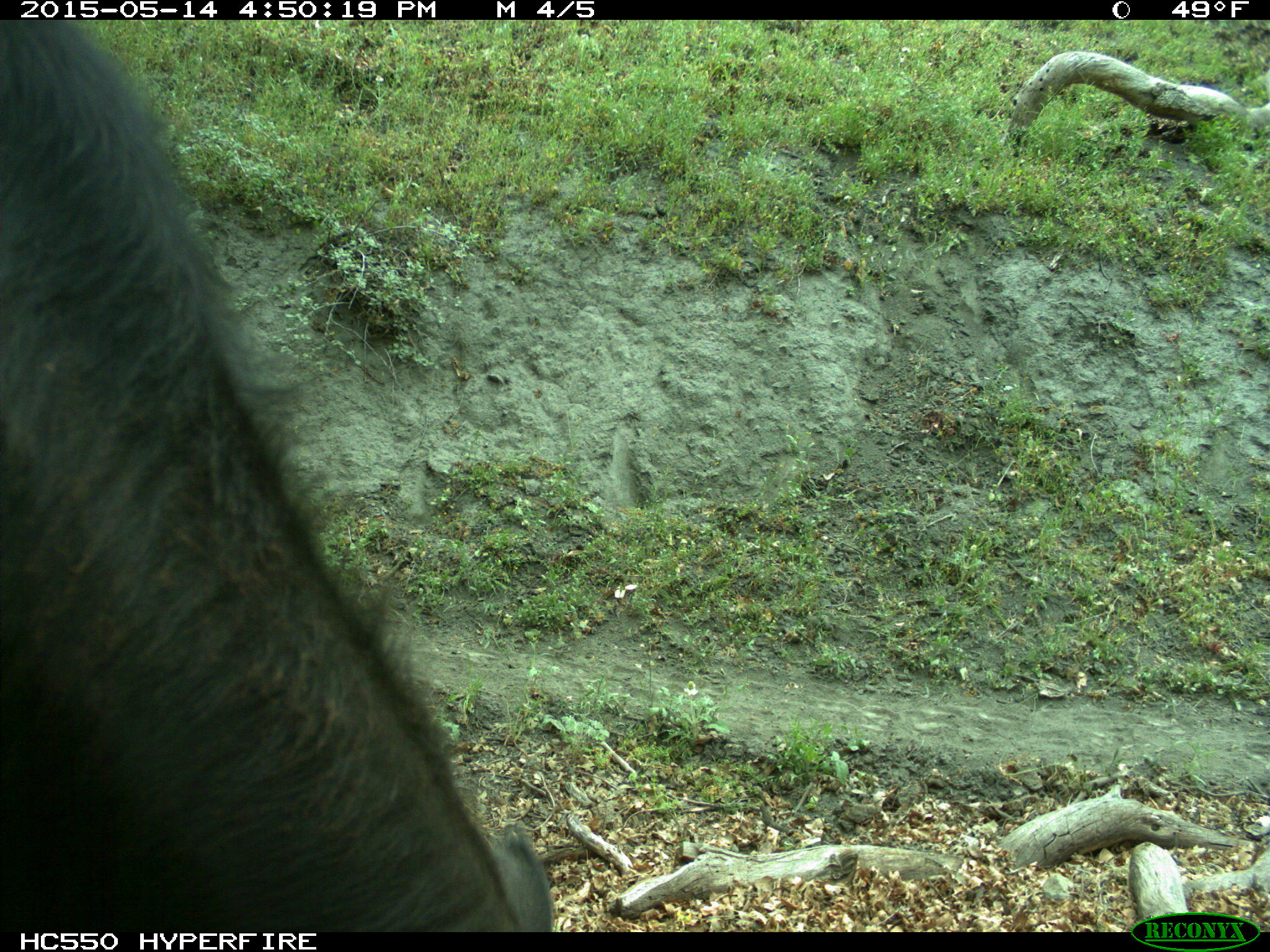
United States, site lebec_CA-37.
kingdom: Animalia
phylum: Chordata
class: Mammalia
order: Artiodactyla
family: Bovidae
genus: Bos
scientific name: Bos taurus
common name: domestic cow